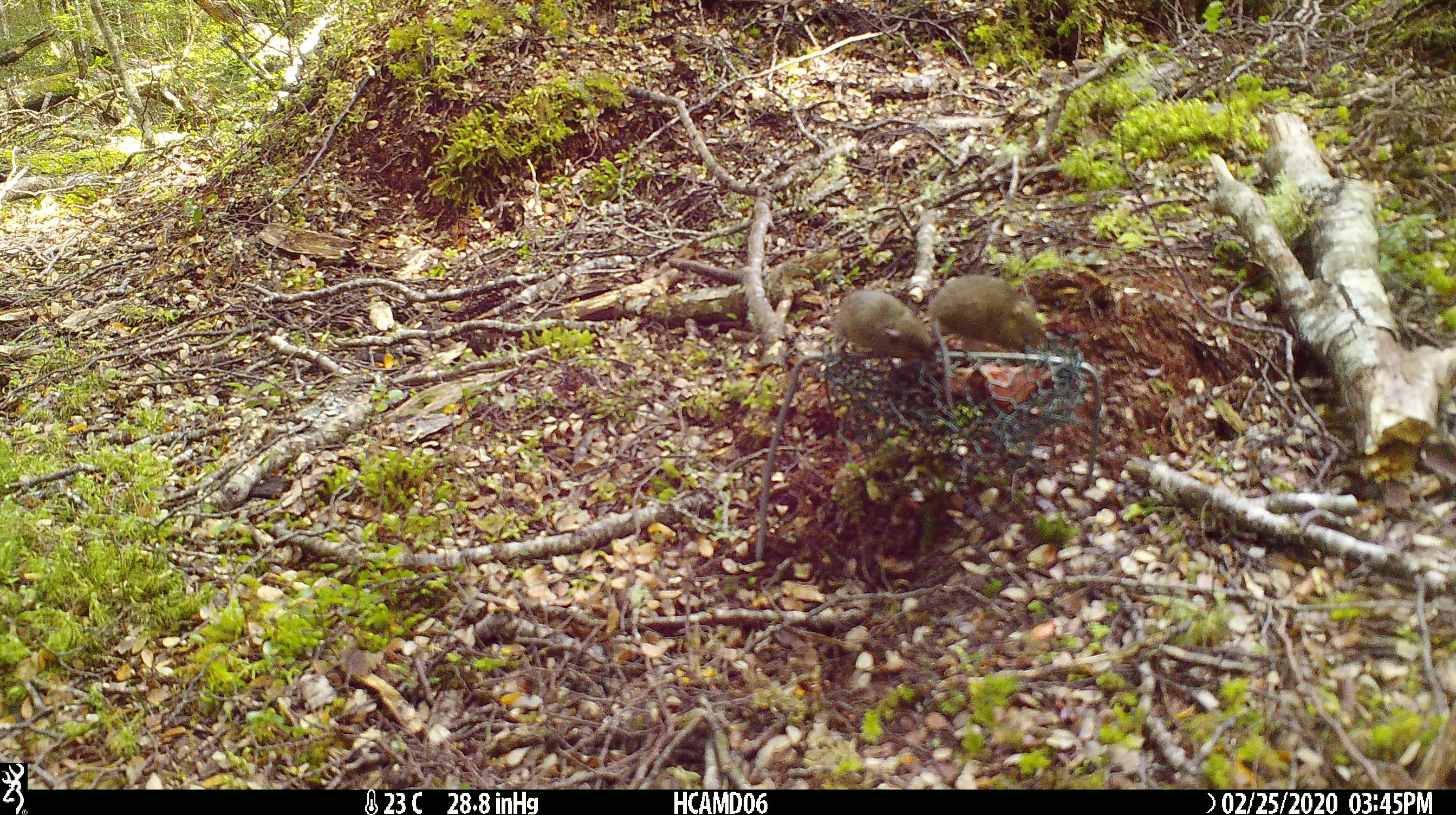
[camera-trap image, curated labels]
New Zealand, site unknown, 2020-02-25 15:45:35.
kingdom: Animalia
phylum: Chordata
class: Mammalia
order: Rodentia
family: Muridae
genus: Mus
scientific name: Mus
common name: mouse